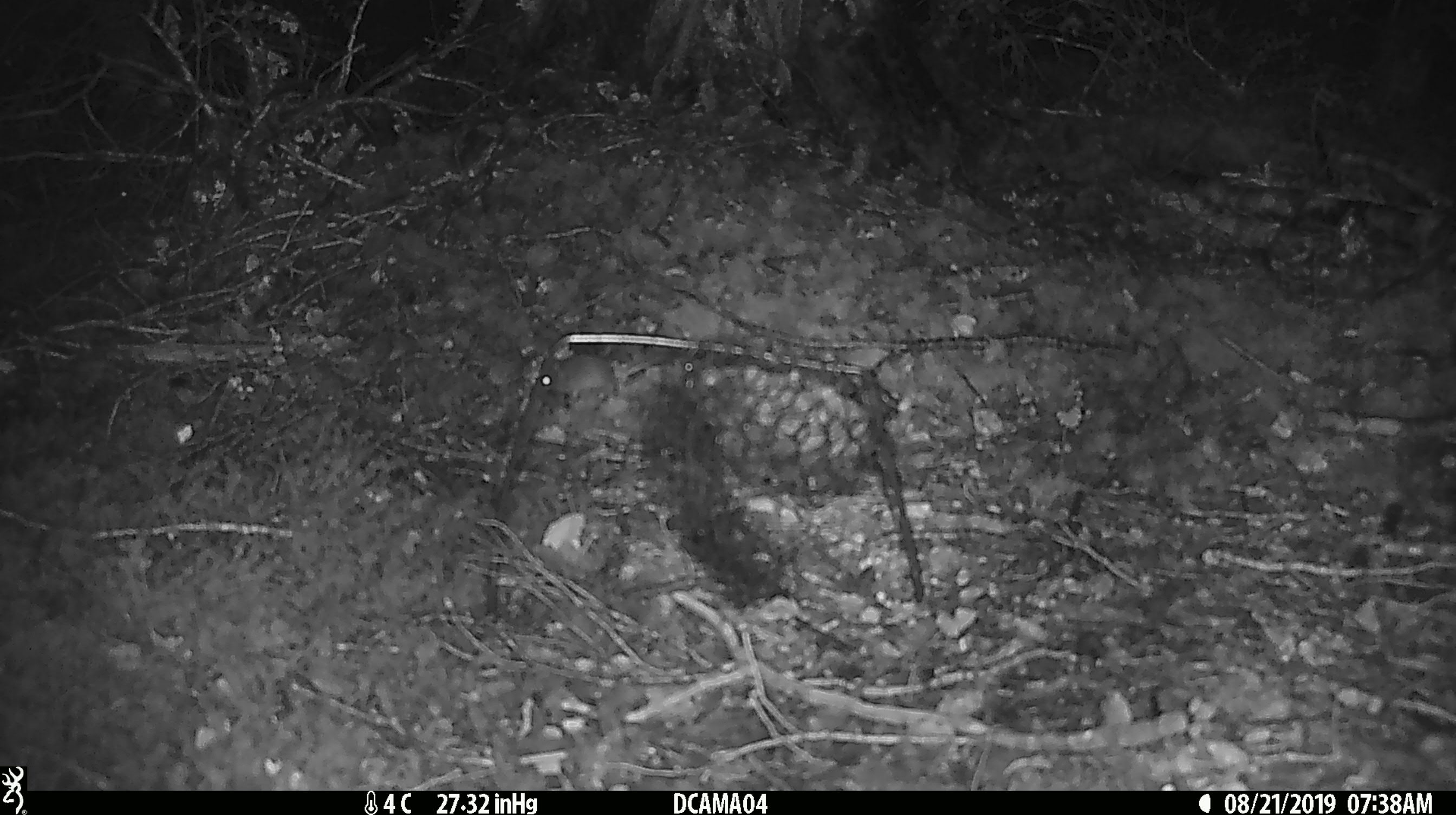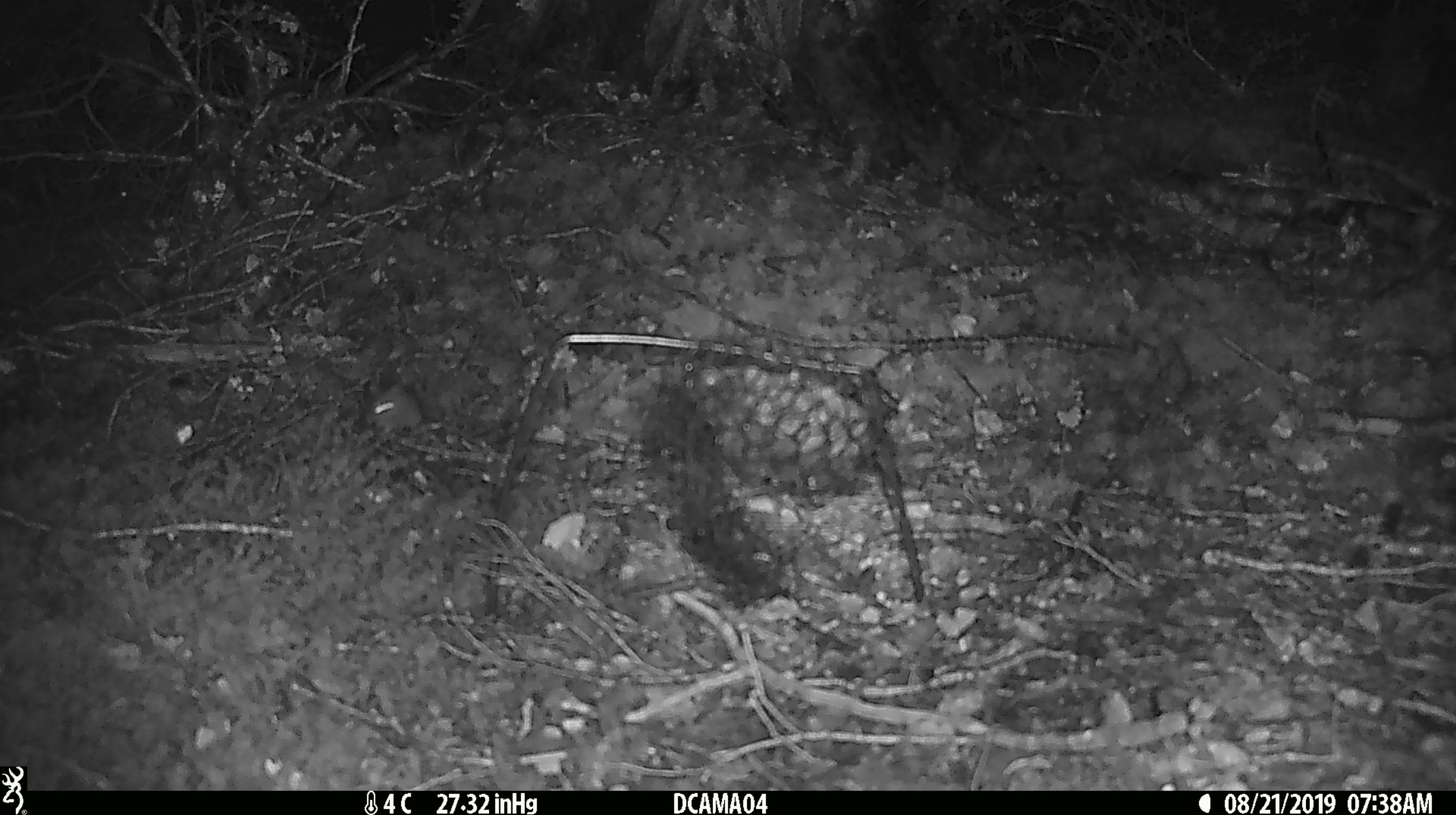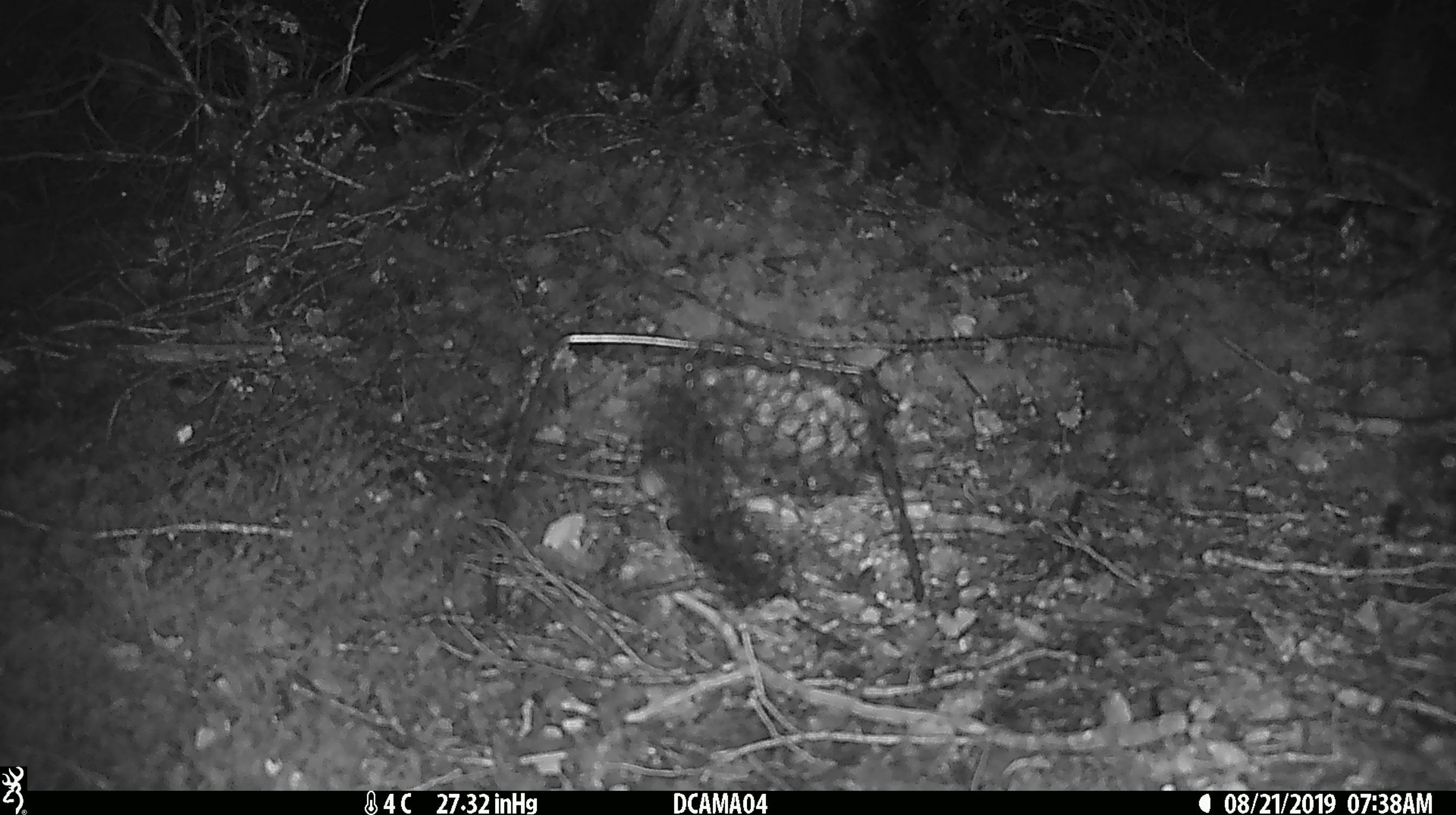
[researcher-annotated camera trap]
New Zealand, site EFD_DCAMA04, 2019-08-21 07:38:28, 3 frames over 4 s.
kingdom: Animalia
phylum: Chordata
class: Mammalia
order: Rodentia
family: Muridae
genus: Mus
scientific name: Mus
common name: mouse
Mouse (Mus).